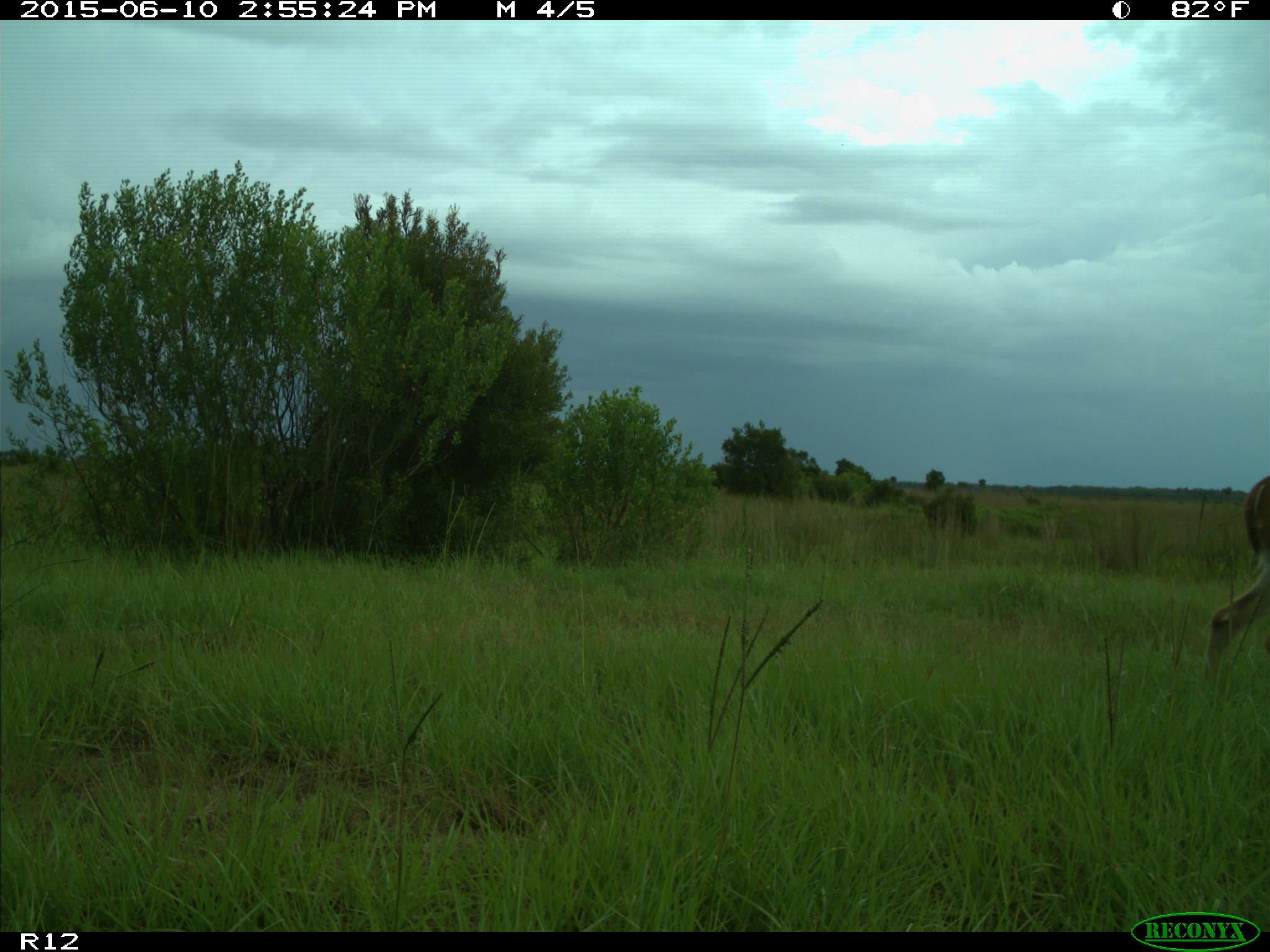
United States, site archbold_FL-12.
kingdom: Animalia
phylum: Chordata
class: Mammalia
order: Artiodactyla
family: Cervidae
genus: Odocoileus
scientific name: Odocoileus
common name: deer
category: unidentified deer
Unidentified deer (deer) (Odocoileus).